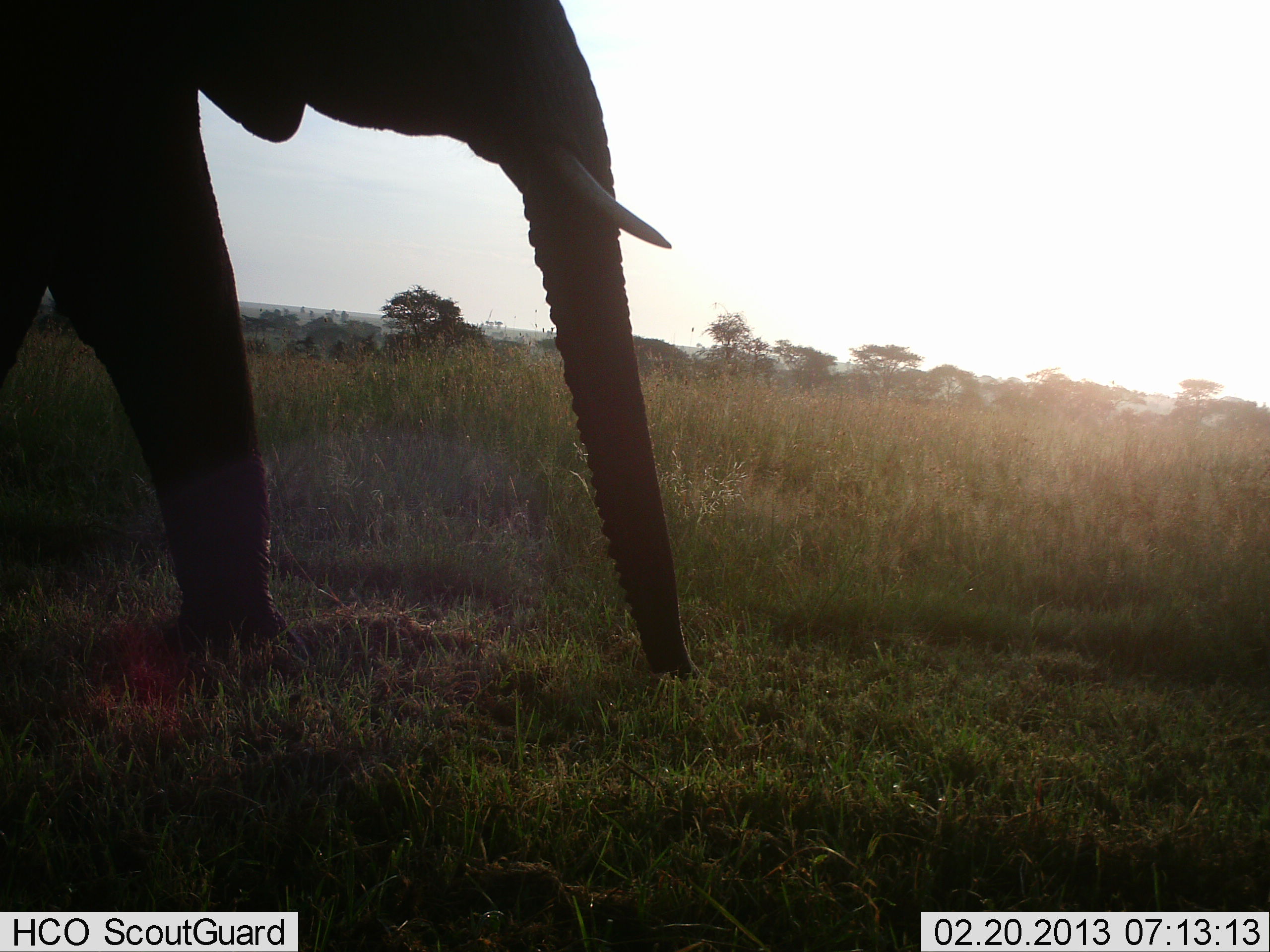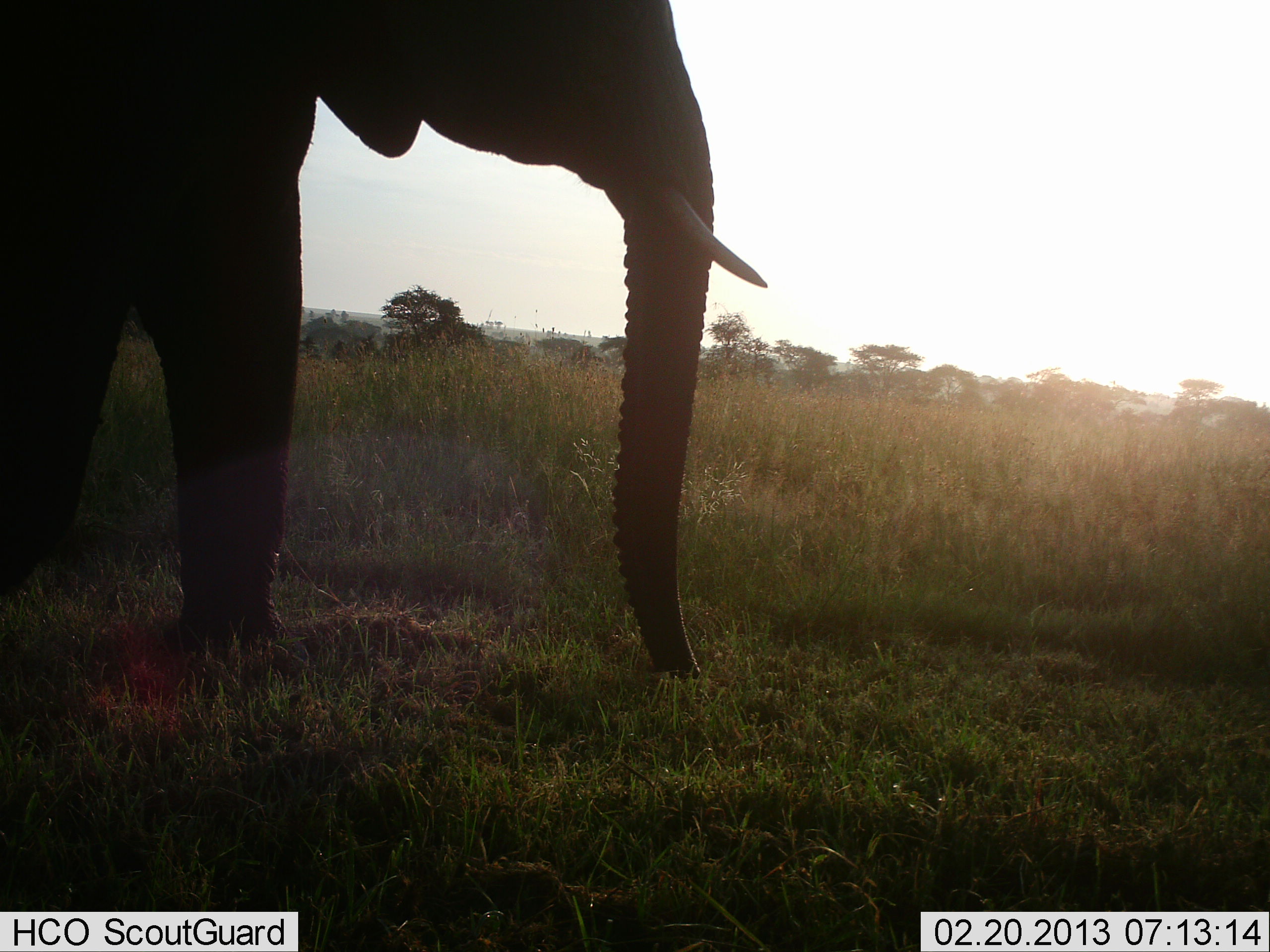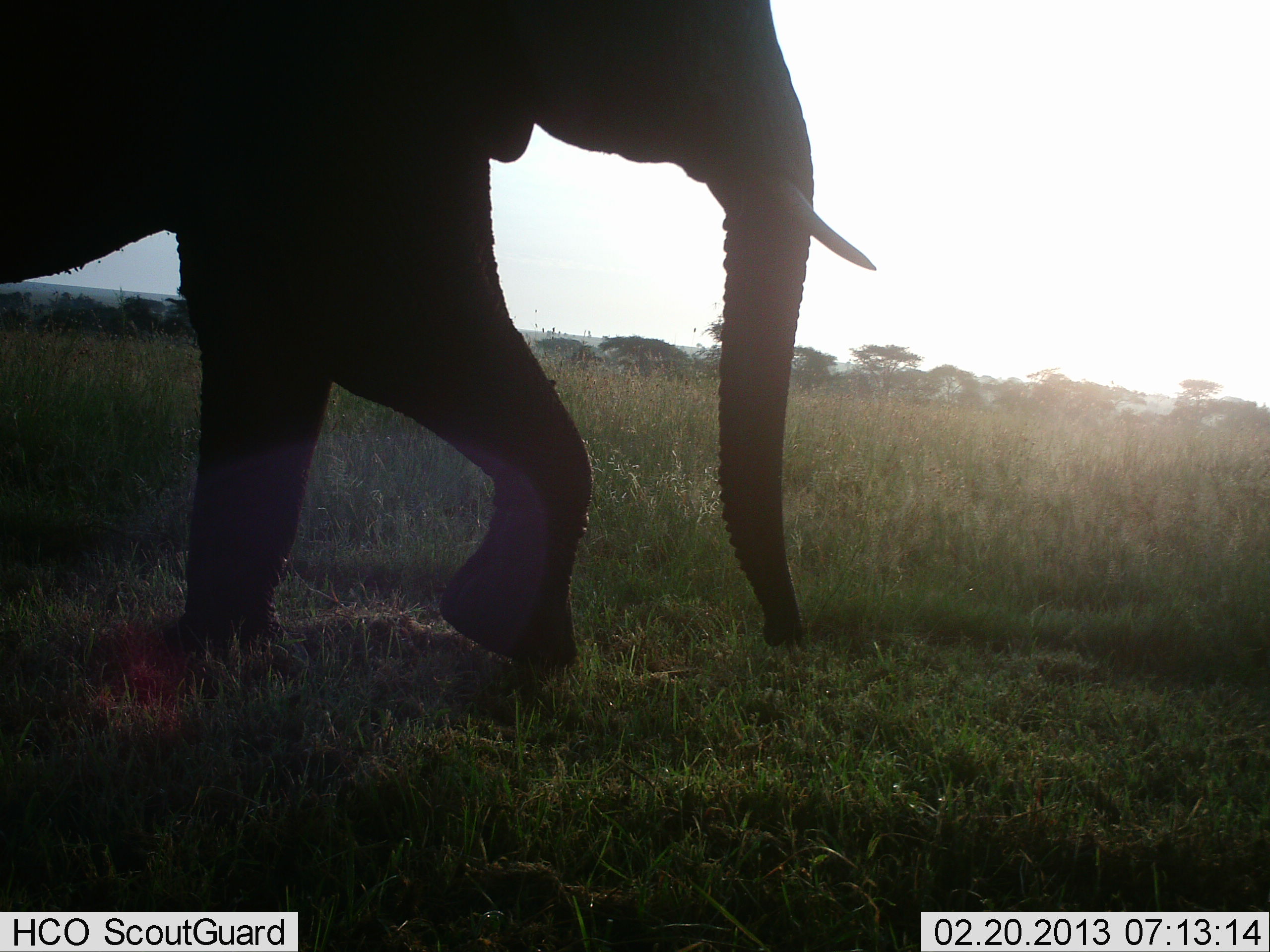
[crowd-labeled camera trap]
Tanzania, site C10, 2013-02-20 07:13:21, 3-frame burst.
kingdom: Animalia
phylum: Chordata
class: Mammalia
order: Proboscidea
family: Elephantidae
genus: Loxodonta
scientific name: Loxodonta africana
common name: african bush elephant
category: elephant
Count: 1.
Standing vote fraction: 14%.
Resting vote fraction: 0%.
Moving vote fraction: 88%.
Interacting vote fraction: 0%.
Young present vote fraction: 0%.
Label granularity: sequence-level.